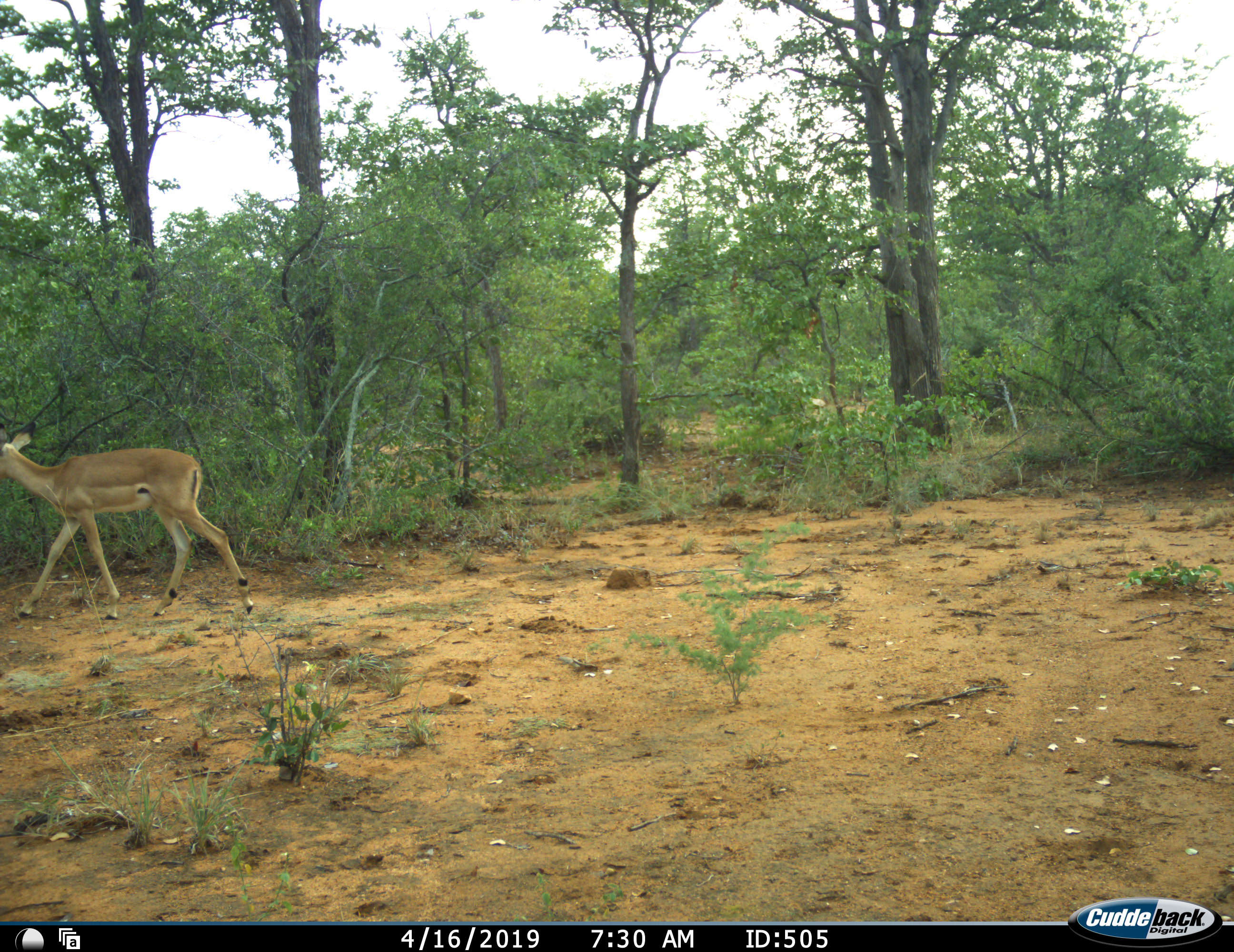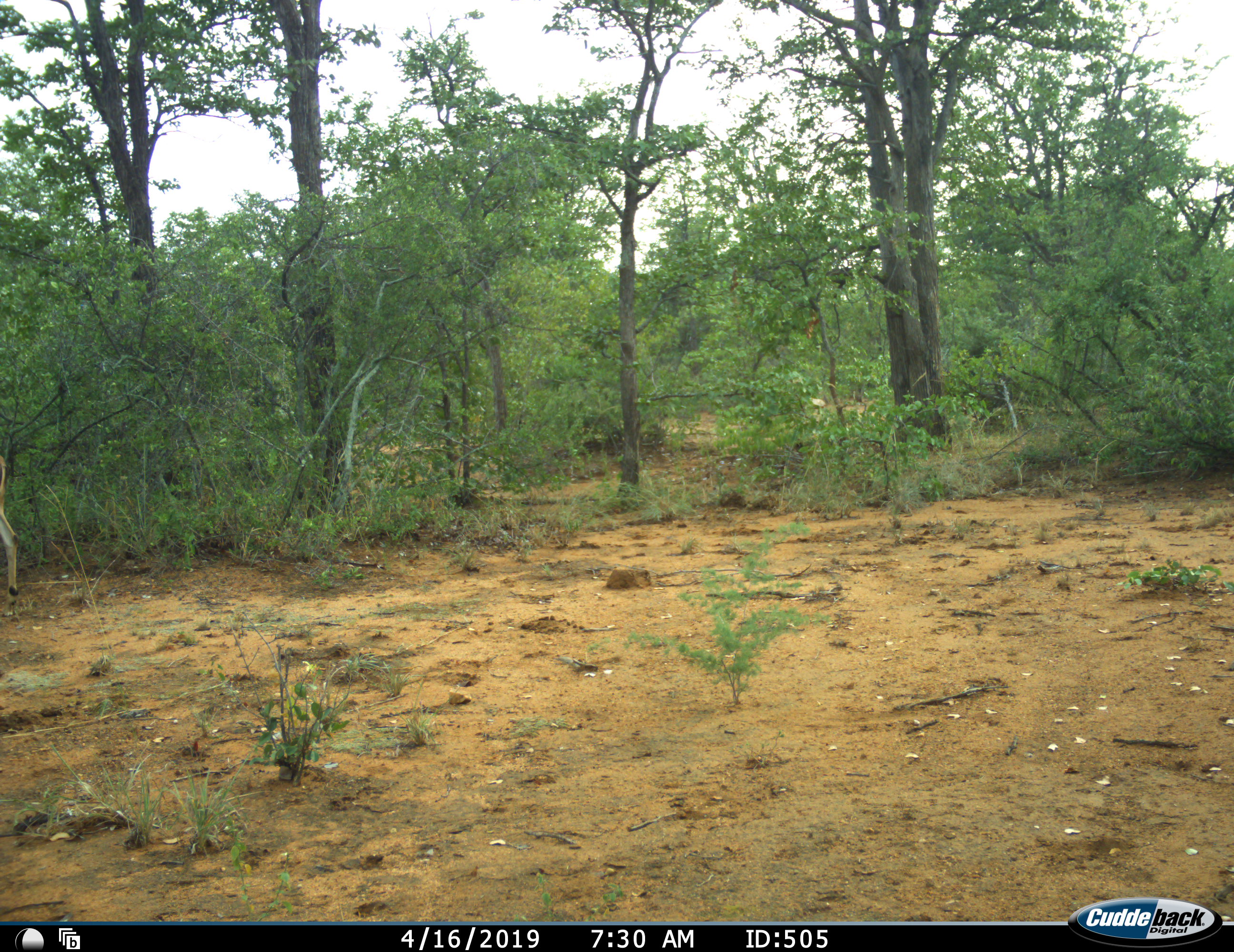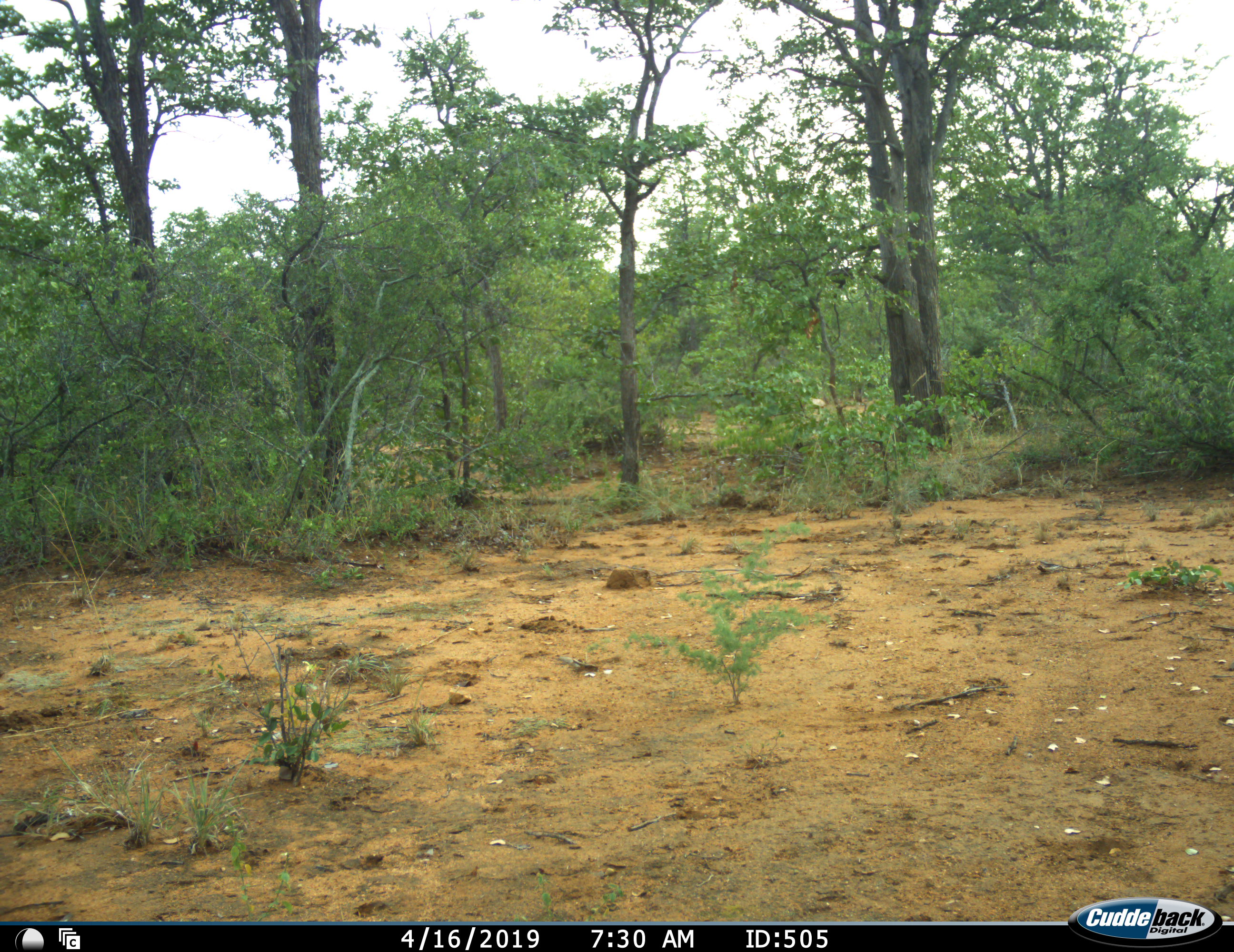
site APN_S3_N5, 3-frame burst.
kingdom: Animalia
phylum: Chordata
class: Mammalia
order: Artiodactyla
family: Bovidae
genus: Aepyceros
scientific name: Aepyceros melampus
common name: impala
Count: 1.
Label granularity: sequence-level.